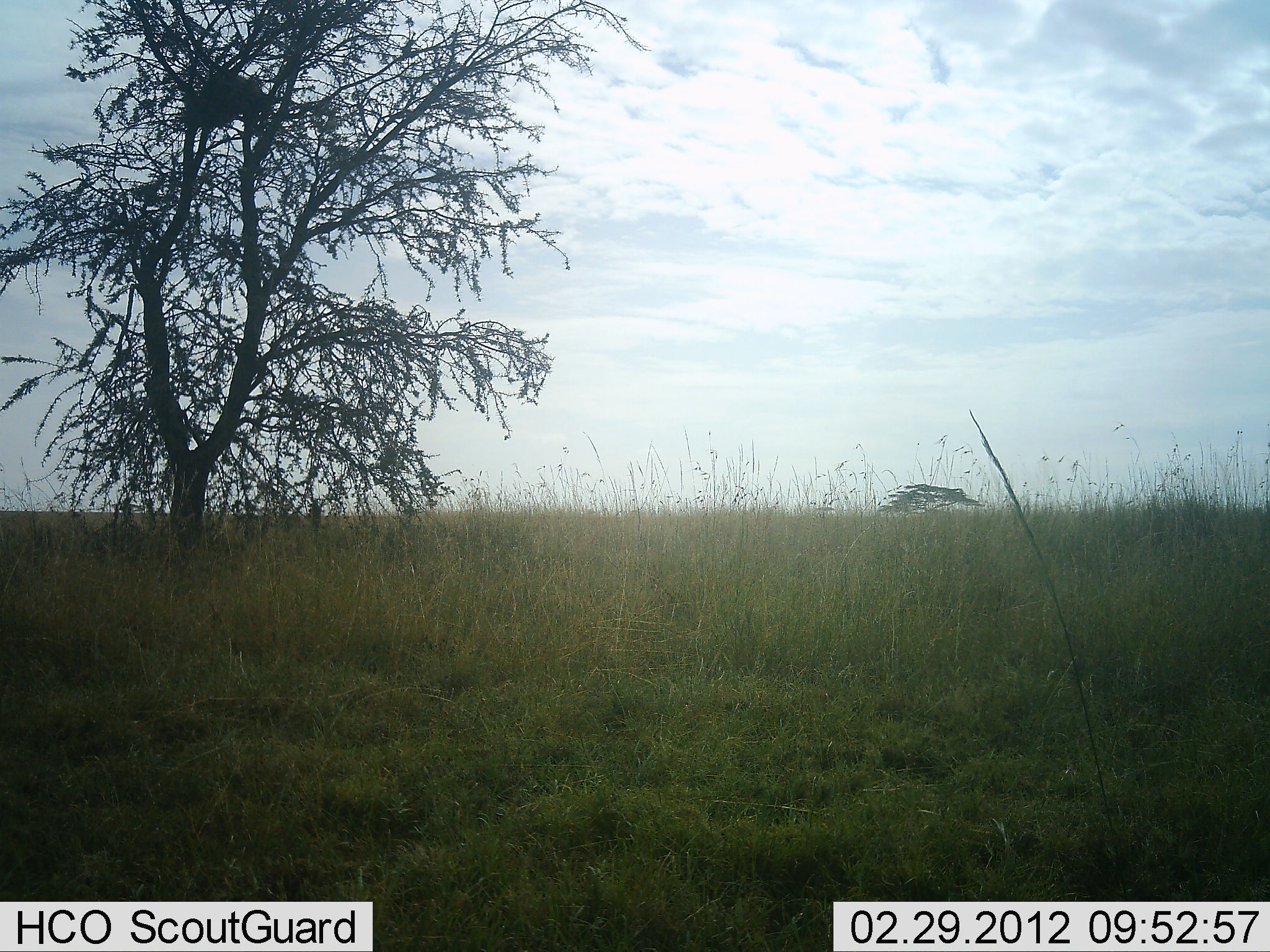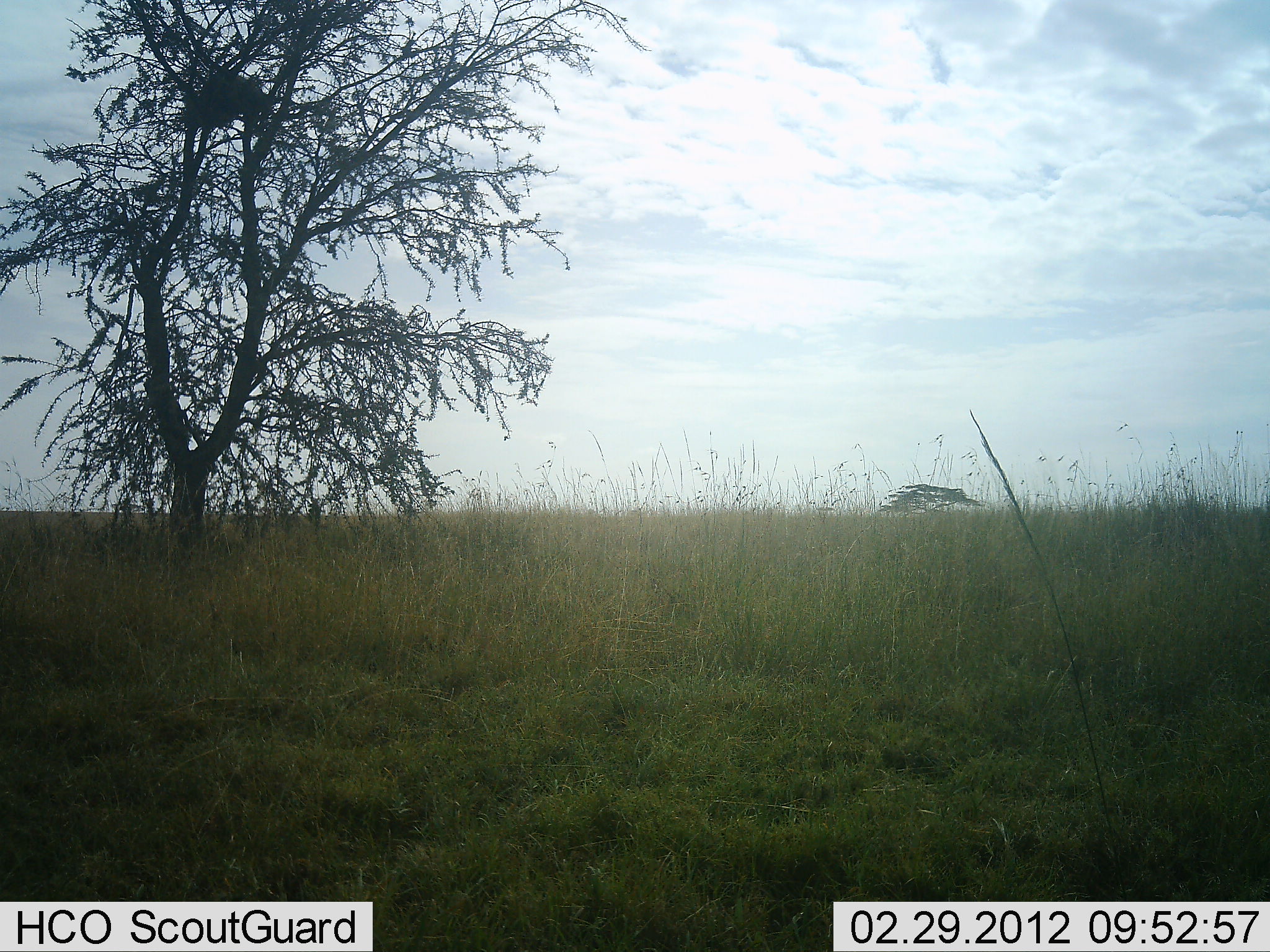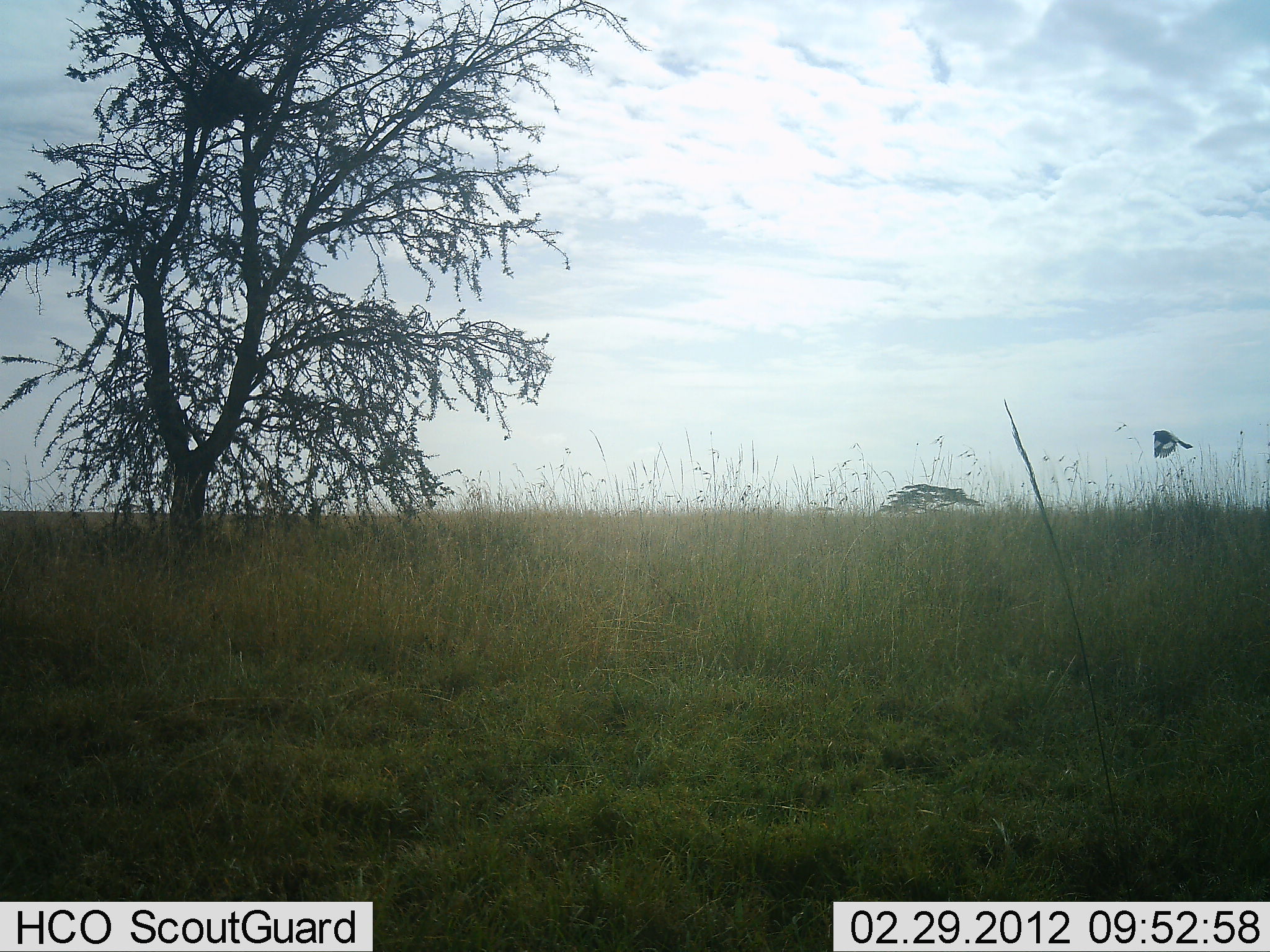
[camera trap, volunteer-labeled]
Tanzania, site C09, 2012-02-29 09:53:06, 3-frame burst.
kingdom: Animalia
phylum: Chordata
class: Aves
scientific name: Aves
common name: bird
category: otherbird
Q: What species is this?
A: Otherbird (bird) (Aves).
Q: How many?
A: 1.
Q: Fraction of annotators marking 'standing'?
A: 0%.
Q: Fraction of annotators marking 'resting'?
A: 0%.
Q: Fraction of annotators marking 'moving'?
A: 100%.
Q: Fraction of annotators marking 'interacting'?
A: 0%.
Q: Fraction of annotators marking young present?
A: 0%.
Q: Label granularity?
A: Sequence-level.